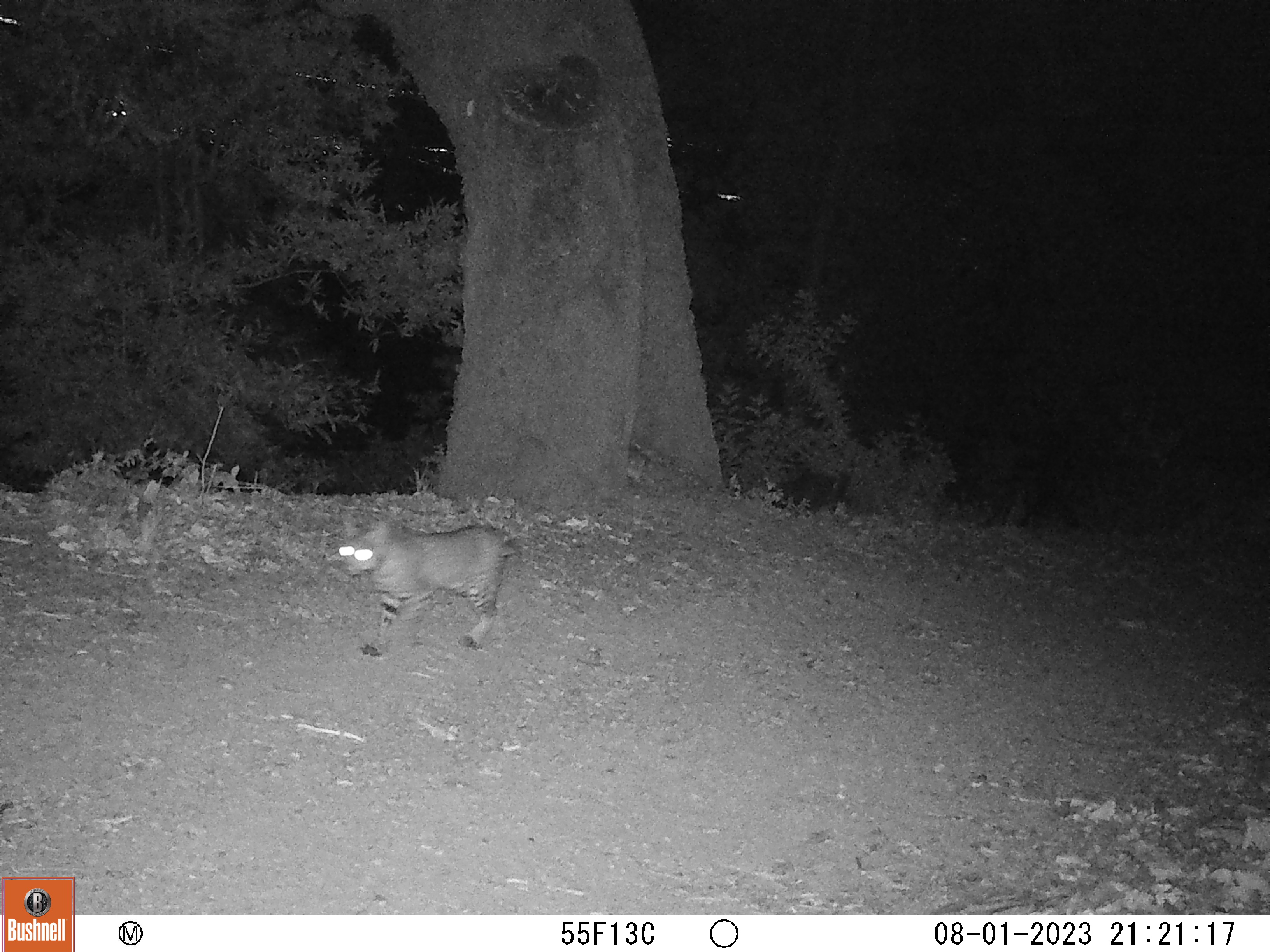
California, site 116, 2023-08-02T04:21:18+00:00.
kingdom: Animalia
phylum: Chordata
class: Mammalia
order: Carnivora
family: Felidae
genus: Lynx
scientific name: Lynx rufus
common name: bobcat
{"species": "bobcat (Lynx rufus)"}